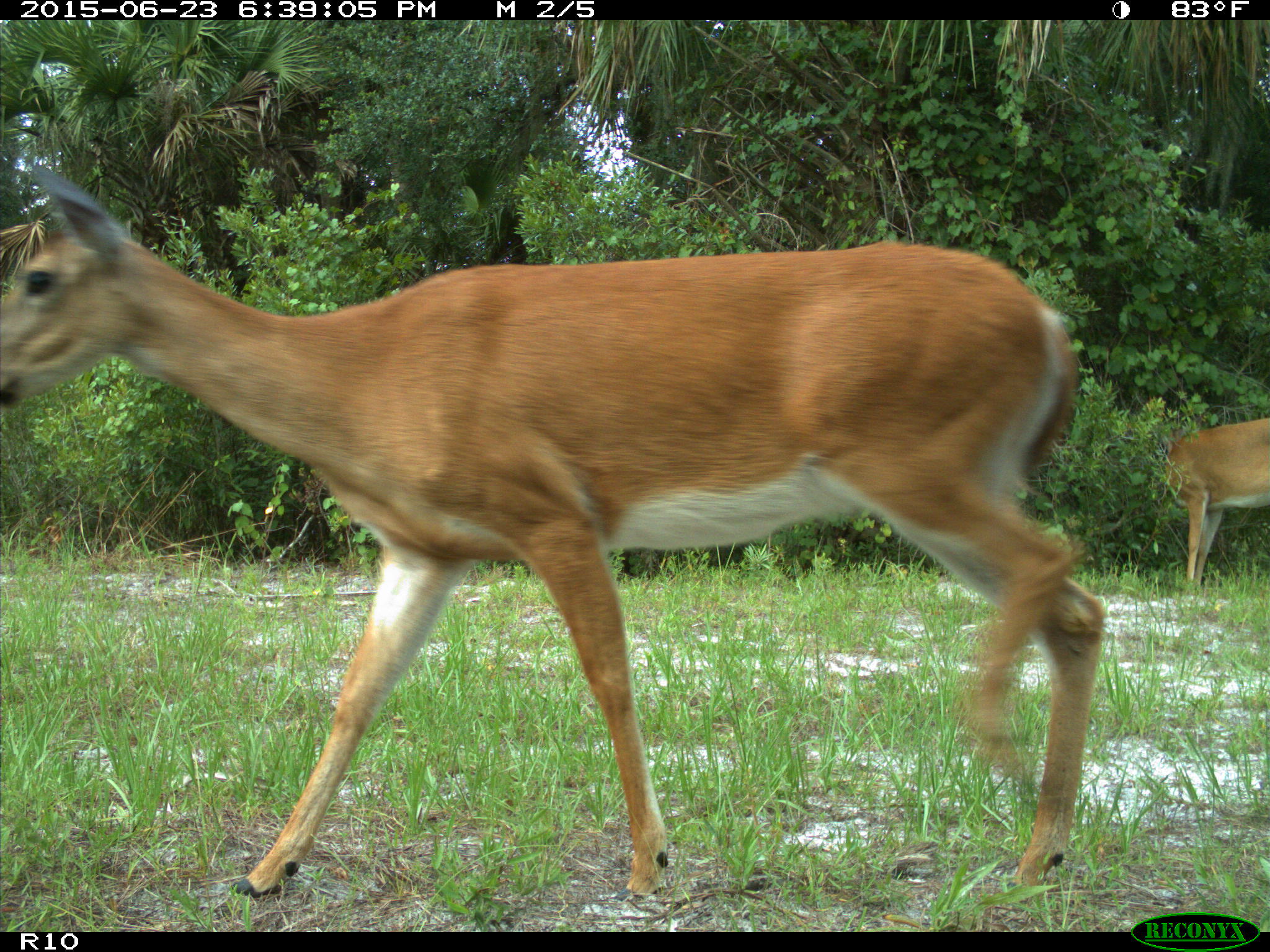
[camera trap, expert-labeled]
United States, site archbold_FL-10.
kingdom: Animalia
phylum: Chordata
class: Mammalia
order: Artiodactyla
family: Cervidae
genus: Odocoileus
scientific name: Odocoileus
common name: deer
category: unidentified deer